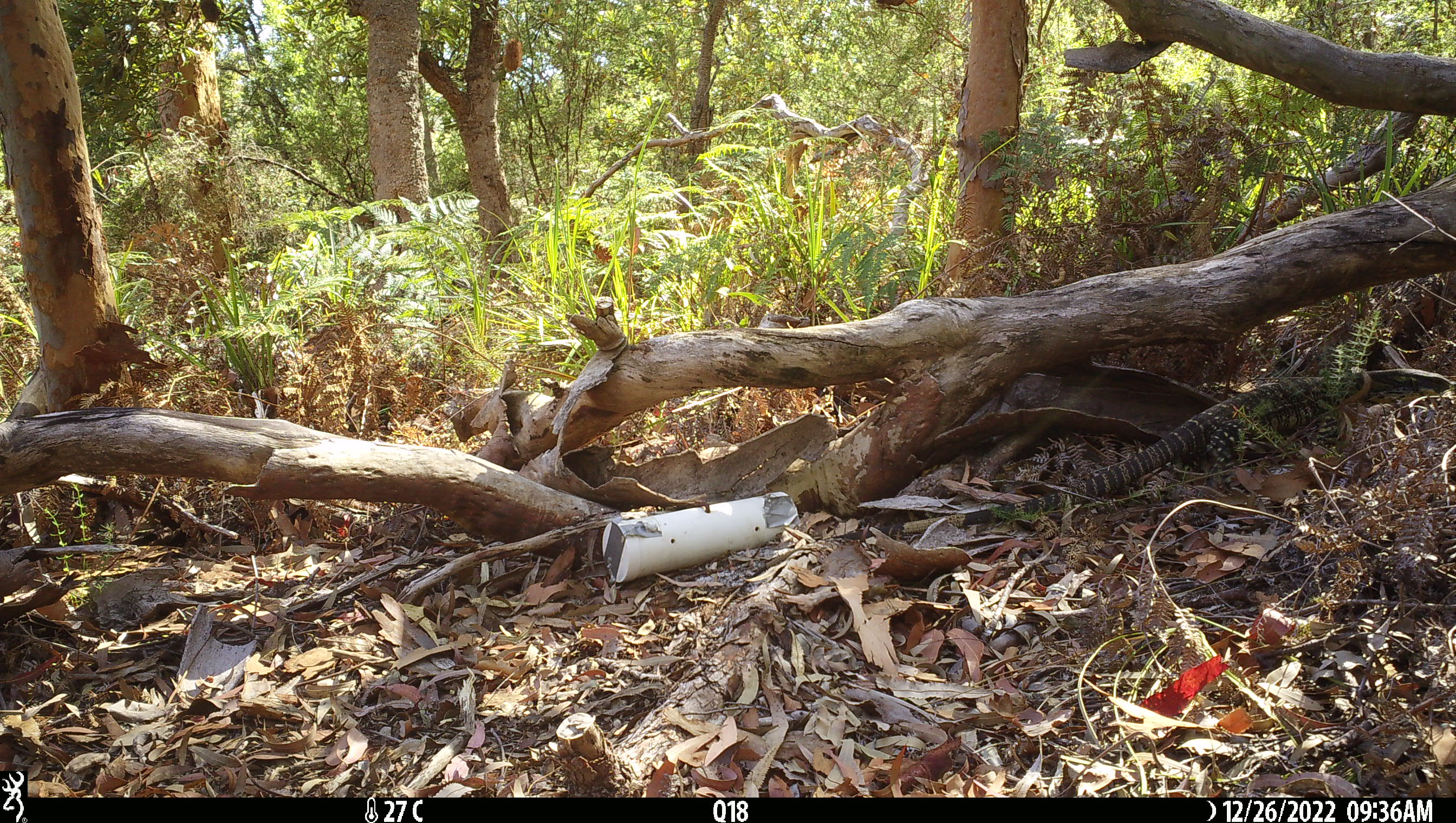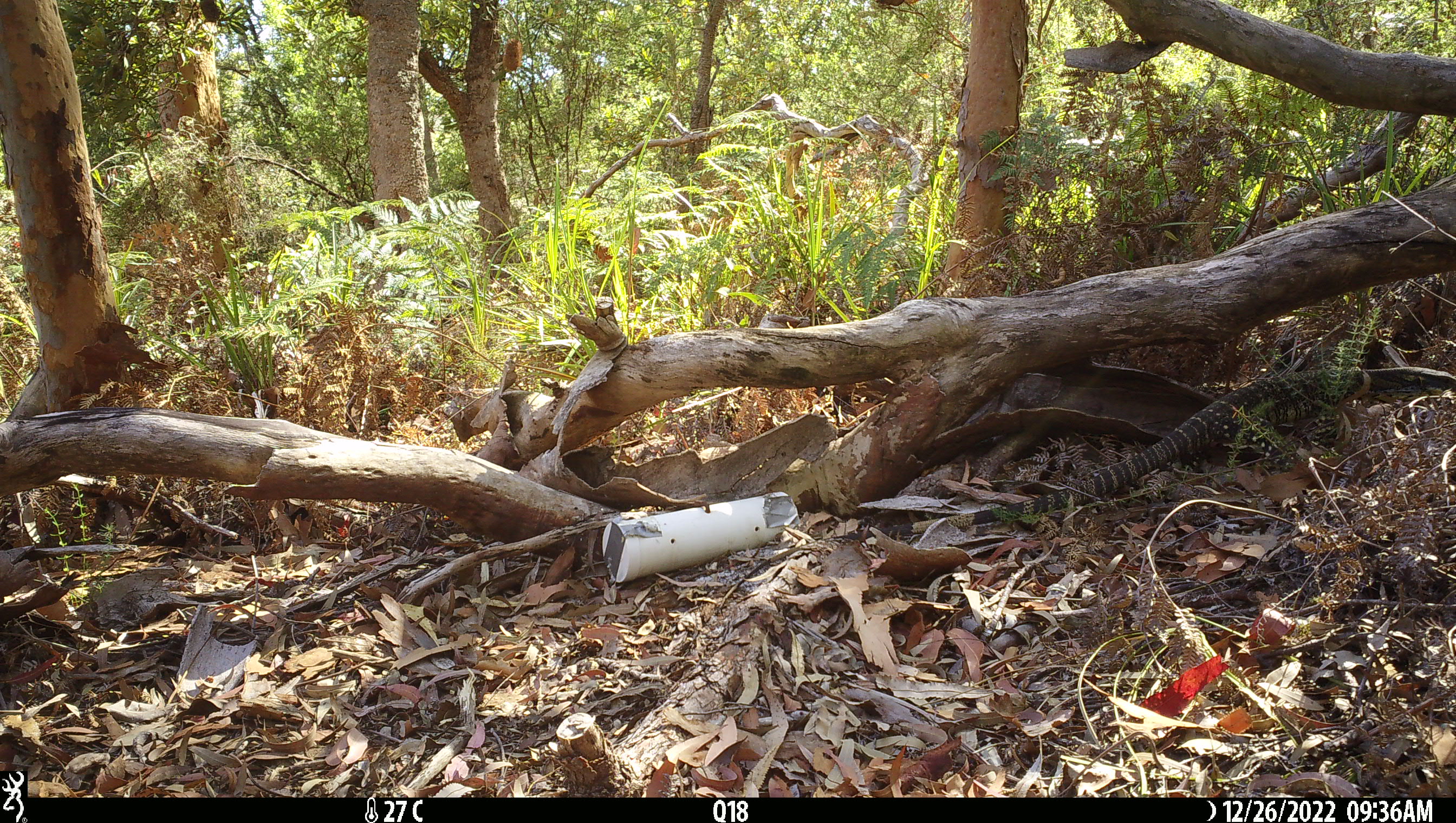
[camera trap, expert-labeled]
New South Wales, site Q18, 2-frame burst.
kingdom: Animalia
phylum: Chordata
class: Reptilia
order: Squamata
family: Varanidae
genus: Varanus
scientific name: Varanus varius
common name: lace monitor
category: goanna